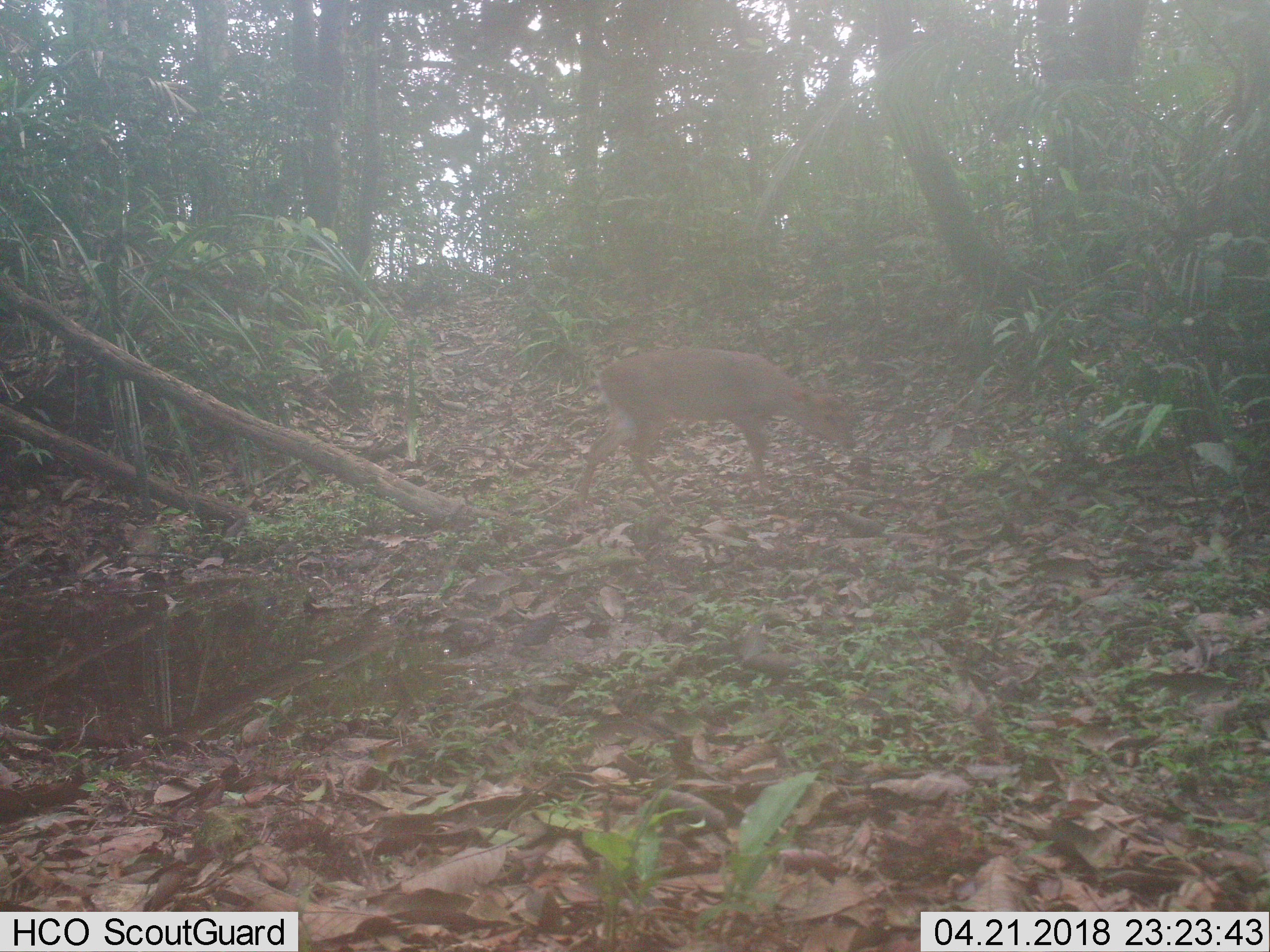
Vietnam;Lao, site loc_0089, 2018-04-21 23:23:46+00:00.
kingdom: Animalia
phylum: Chordata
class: Mammalia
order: Artiodactyla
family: Cervidae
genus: Muntiacus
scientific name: Muntiacus vuquangensis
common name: large-antlered muntjac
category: large antlered muntjac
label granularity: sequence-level